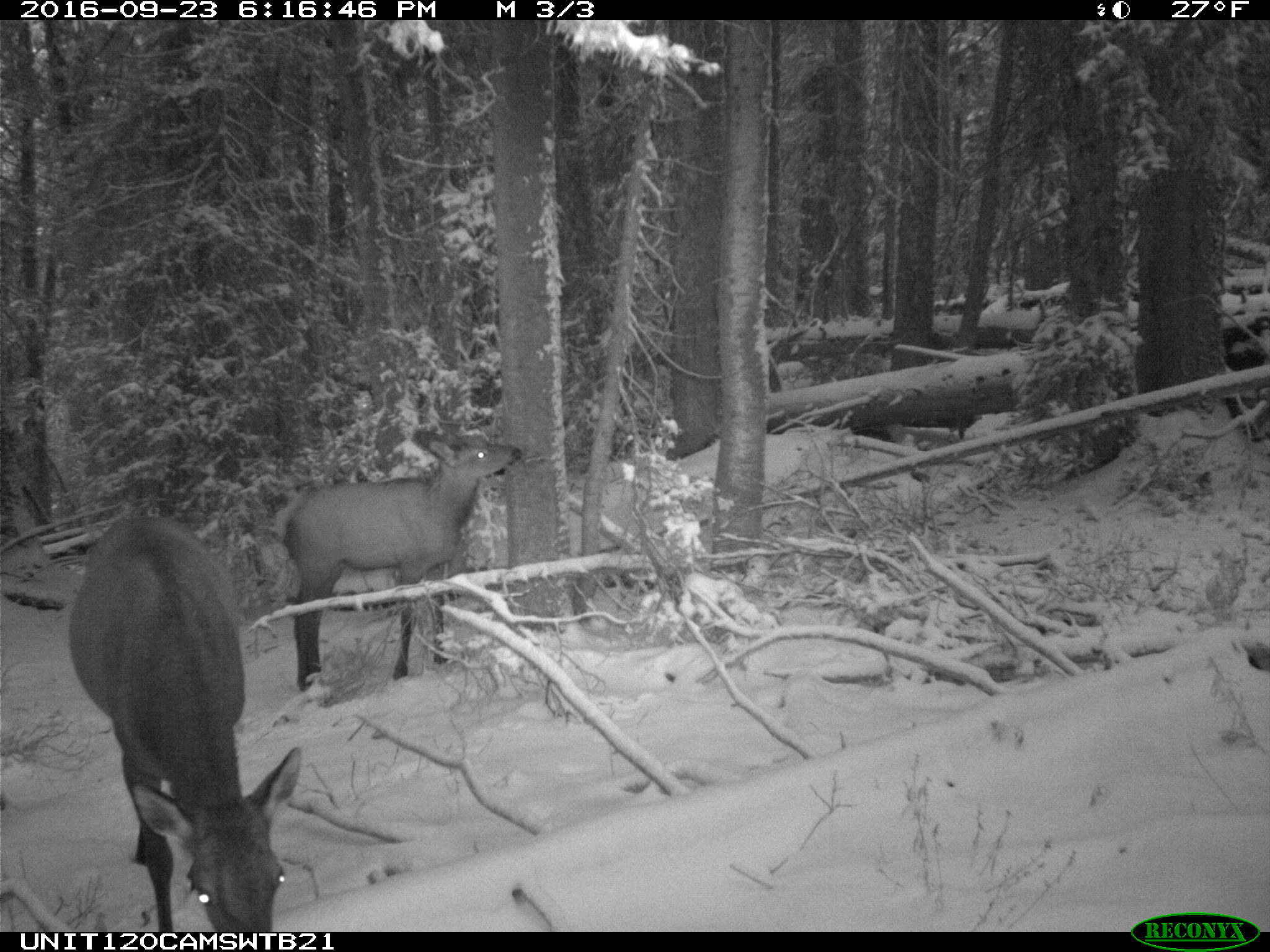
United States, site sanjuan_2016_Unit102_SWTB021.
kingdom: Animalia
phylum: Chordata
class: Mammalia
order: Artiodactyla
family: Cervidae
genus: Cervus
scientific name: Cervus elaphus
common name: red deer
Cervus elaphus (red deer).